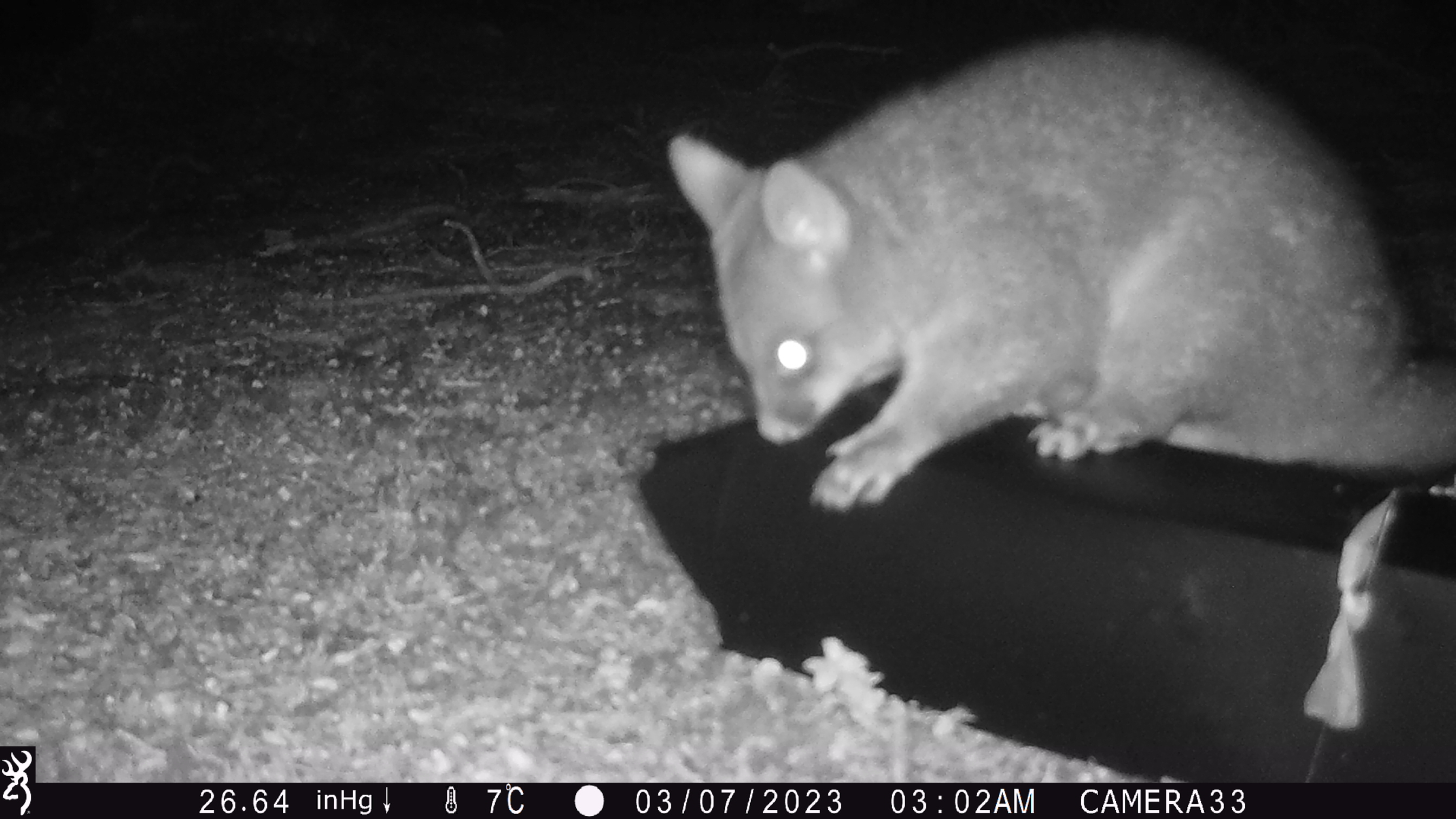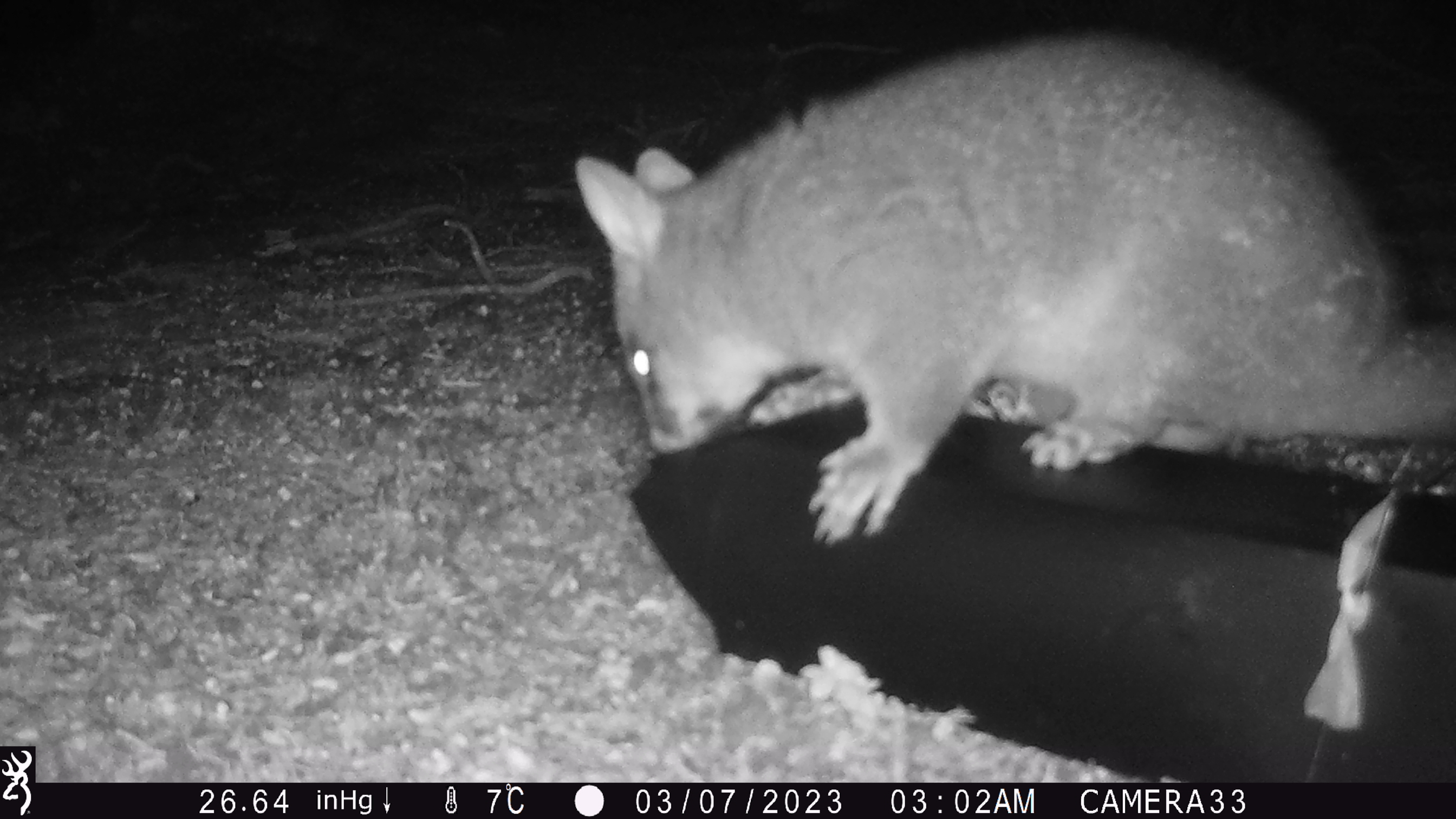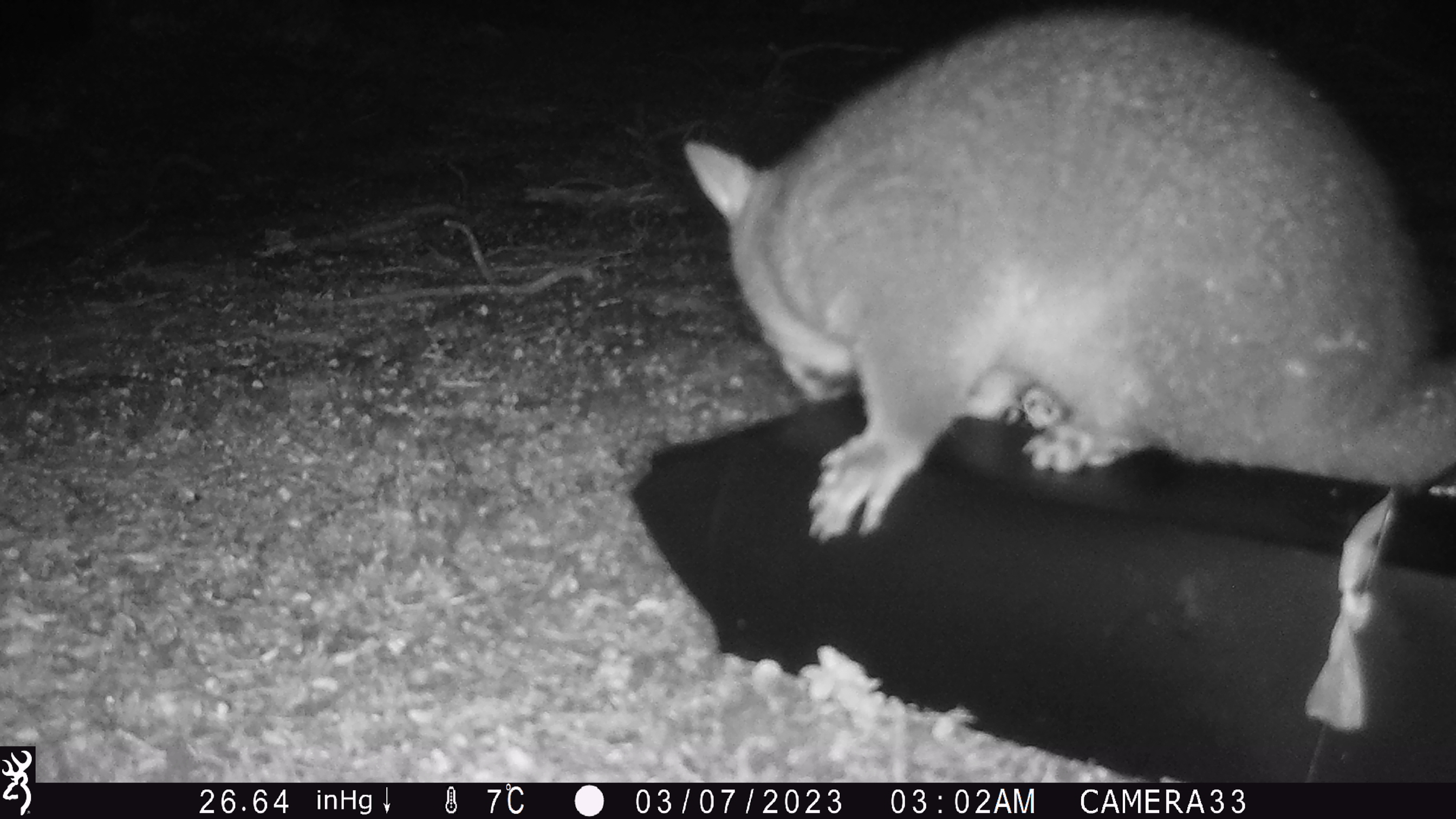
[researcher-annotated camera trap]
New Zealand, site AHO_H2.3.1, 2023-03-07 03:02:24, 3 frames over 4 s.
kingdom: Animalia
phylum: Chordata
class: Mammalia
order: Carnivora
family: Mustelidae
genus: Mustela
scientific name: Mustela erminea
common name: stoat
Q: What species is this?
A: Stoat (Mustela erminea).